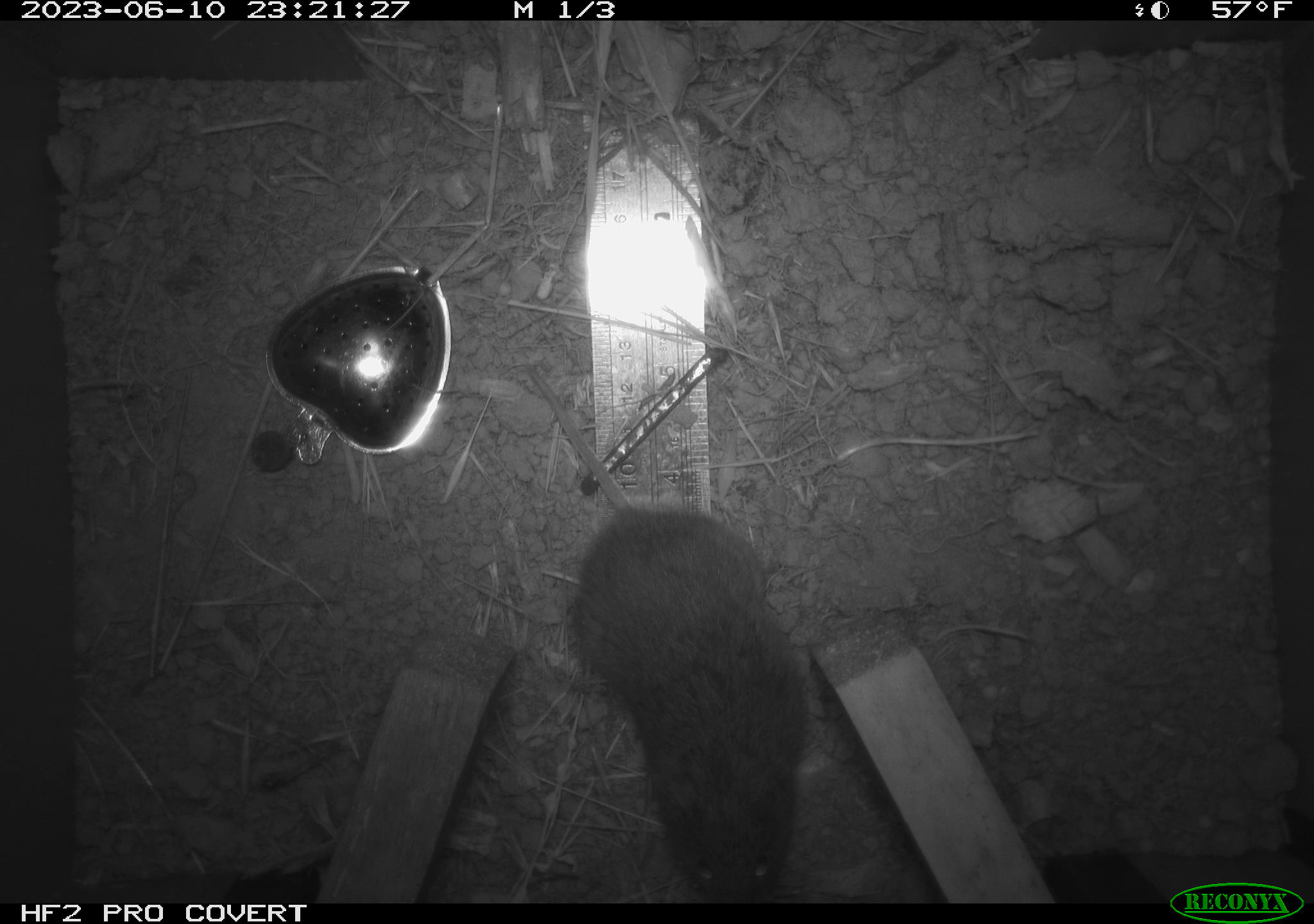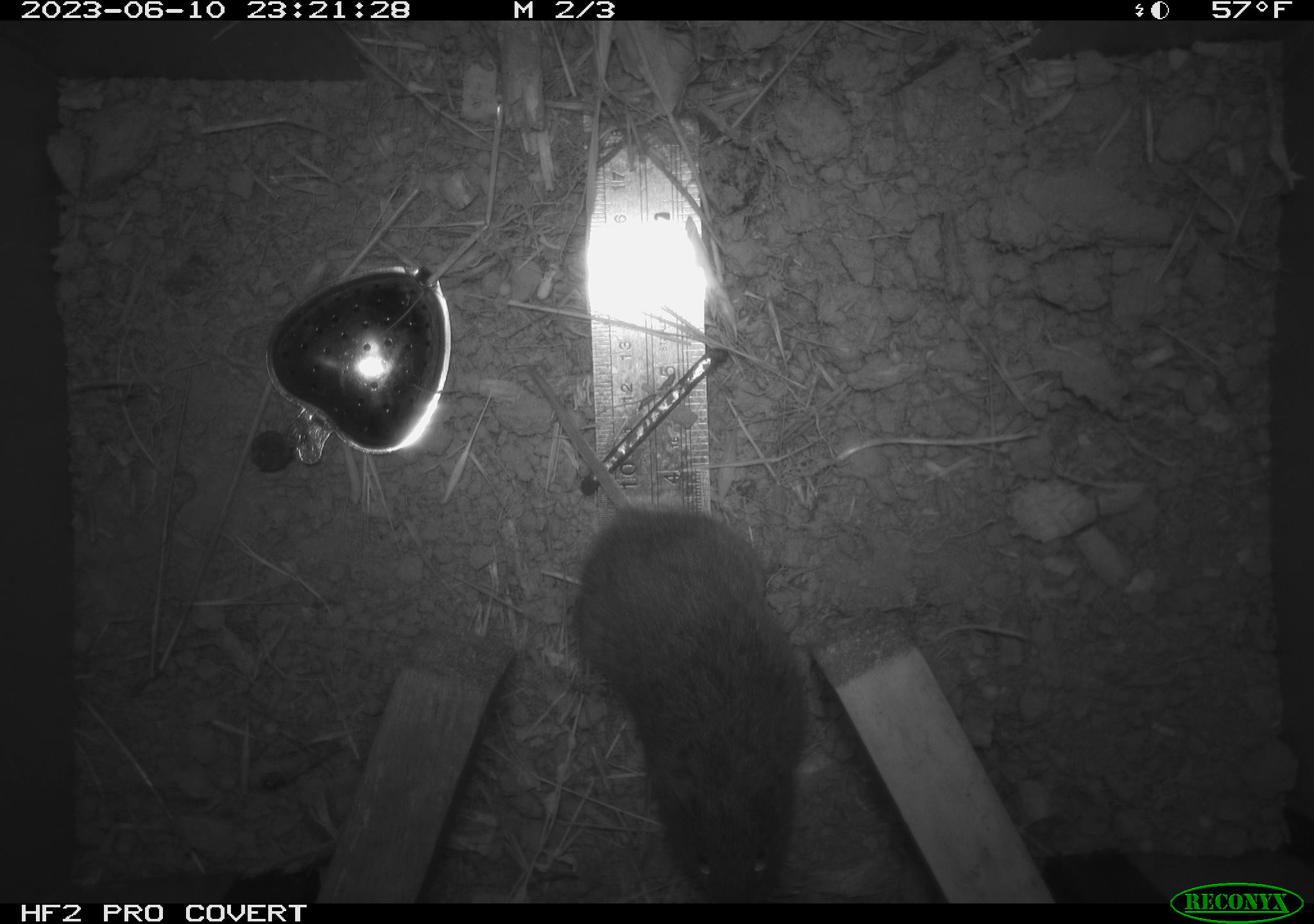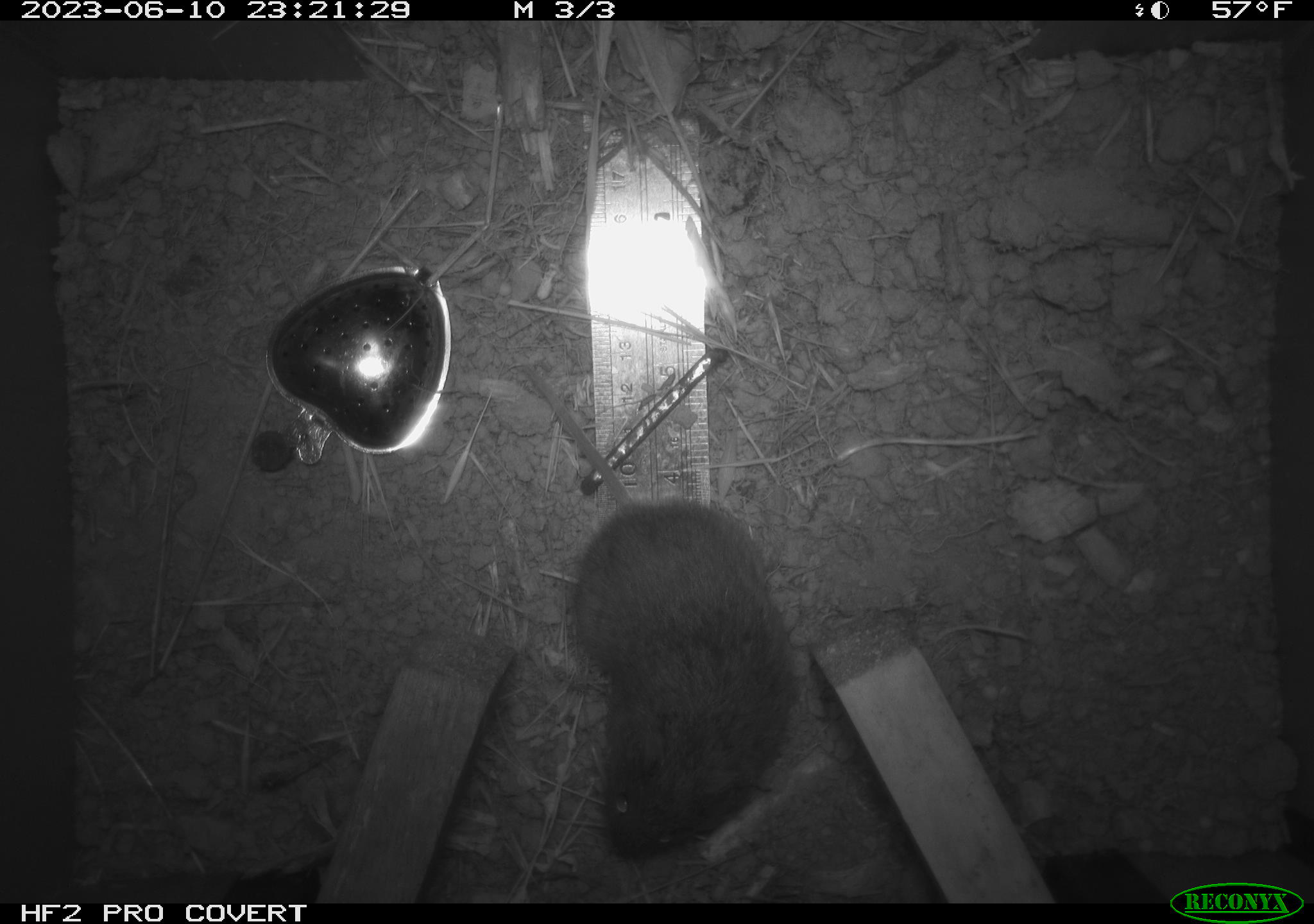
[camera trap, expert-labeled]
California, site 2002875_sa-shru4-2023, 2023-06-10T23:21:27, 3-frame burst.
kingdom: Animalia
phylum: Chordata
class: Mammalia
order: Rodentia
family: Cricetidae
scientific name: Arvicolinae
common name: voles, lemmings, and muskrats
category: arvicolinae subfamily